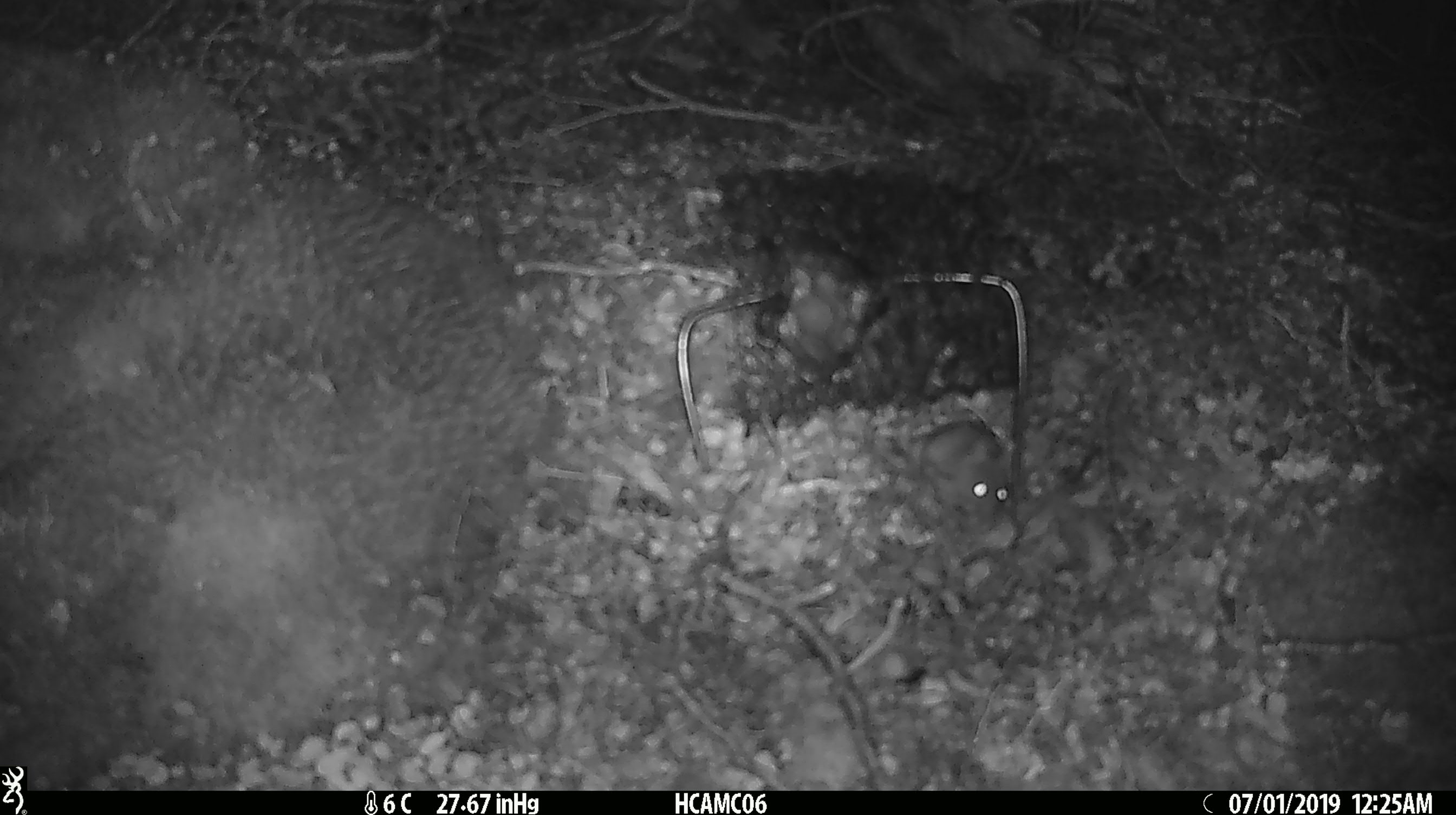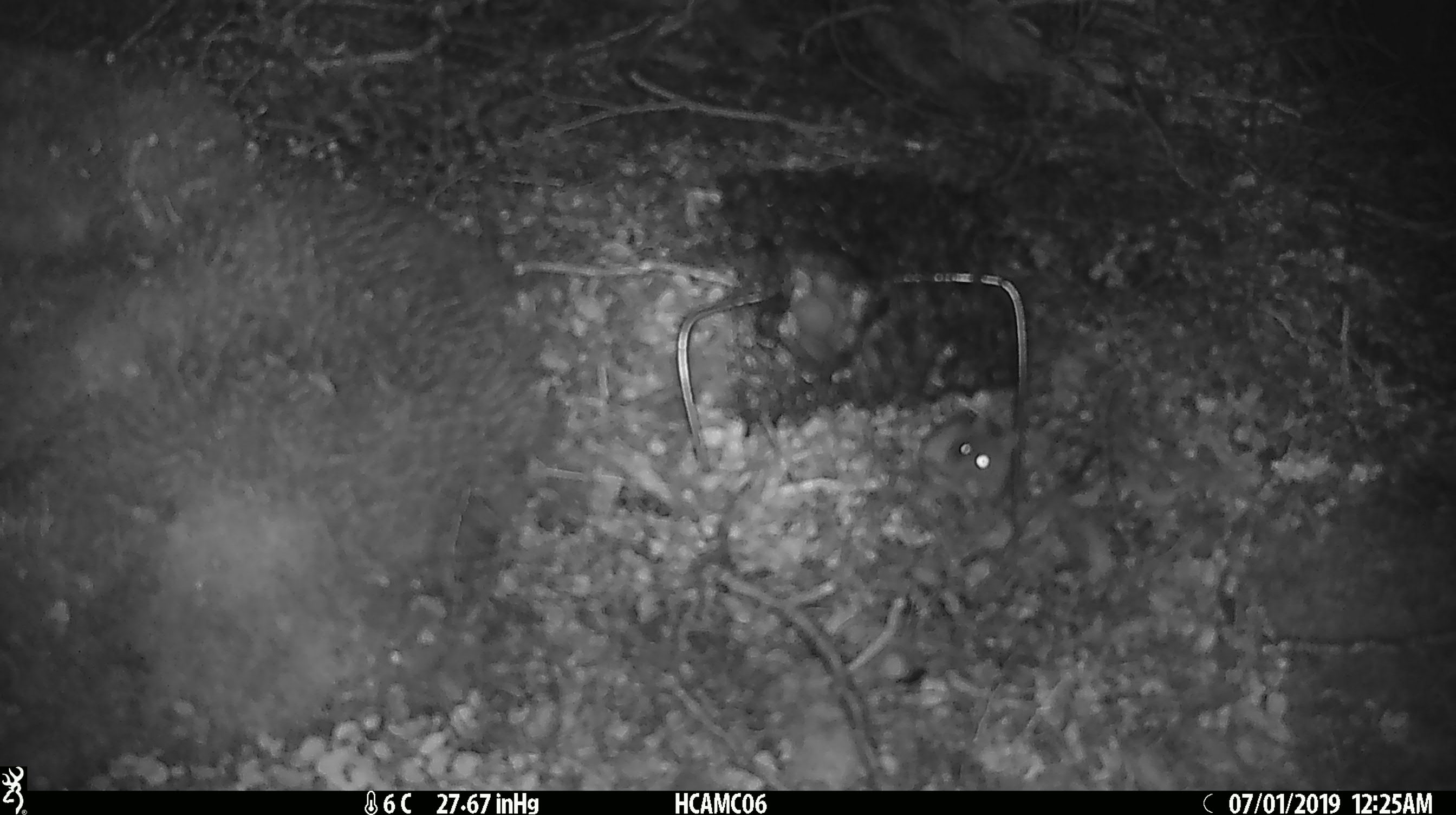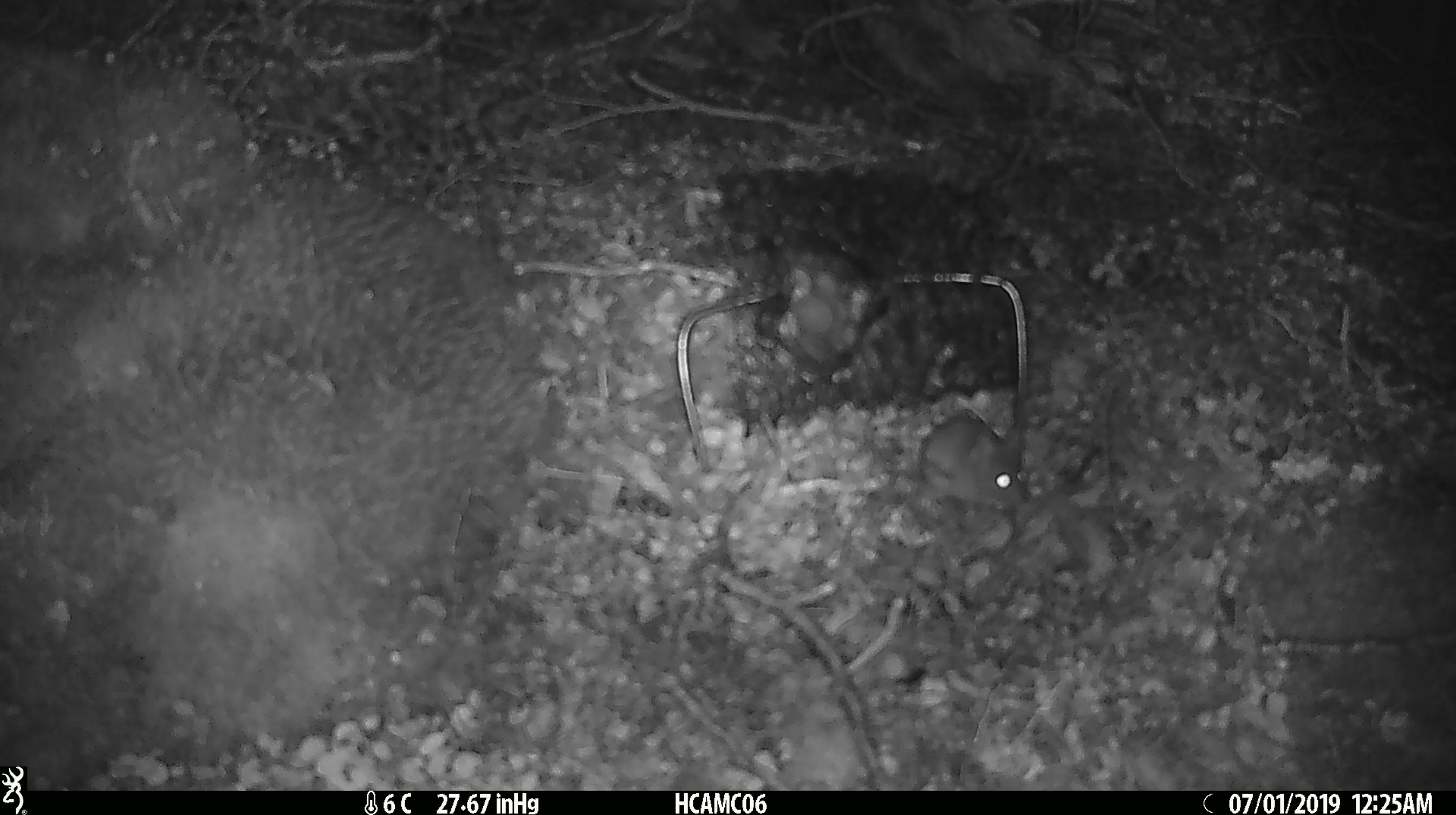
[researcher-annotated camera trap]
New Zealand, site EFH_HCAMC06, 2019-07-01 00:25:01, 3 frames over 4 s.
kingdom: Animalia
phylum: Chordata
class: Mammalia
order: Rodentia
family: Muridae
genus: Mus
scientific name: Mus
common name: mouse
Mouse (Mus).